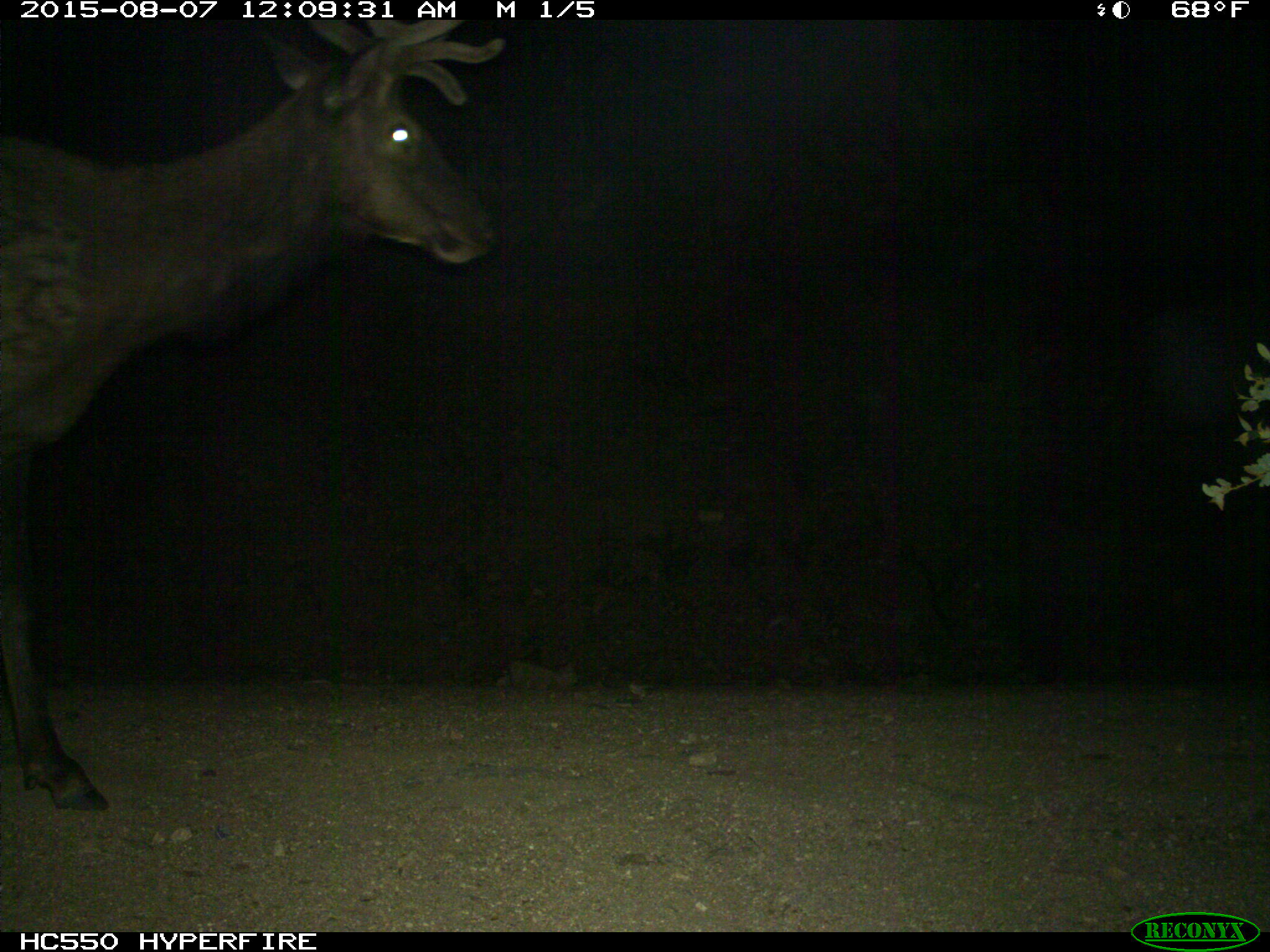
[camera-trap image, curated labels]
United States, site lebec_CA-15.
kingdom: Animalia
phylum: Chordata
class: Mammalia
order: Artiodactyla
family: Cervidae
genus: Cervus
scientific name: Cervus canadensis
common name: elk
Cervus canadensis (elk).